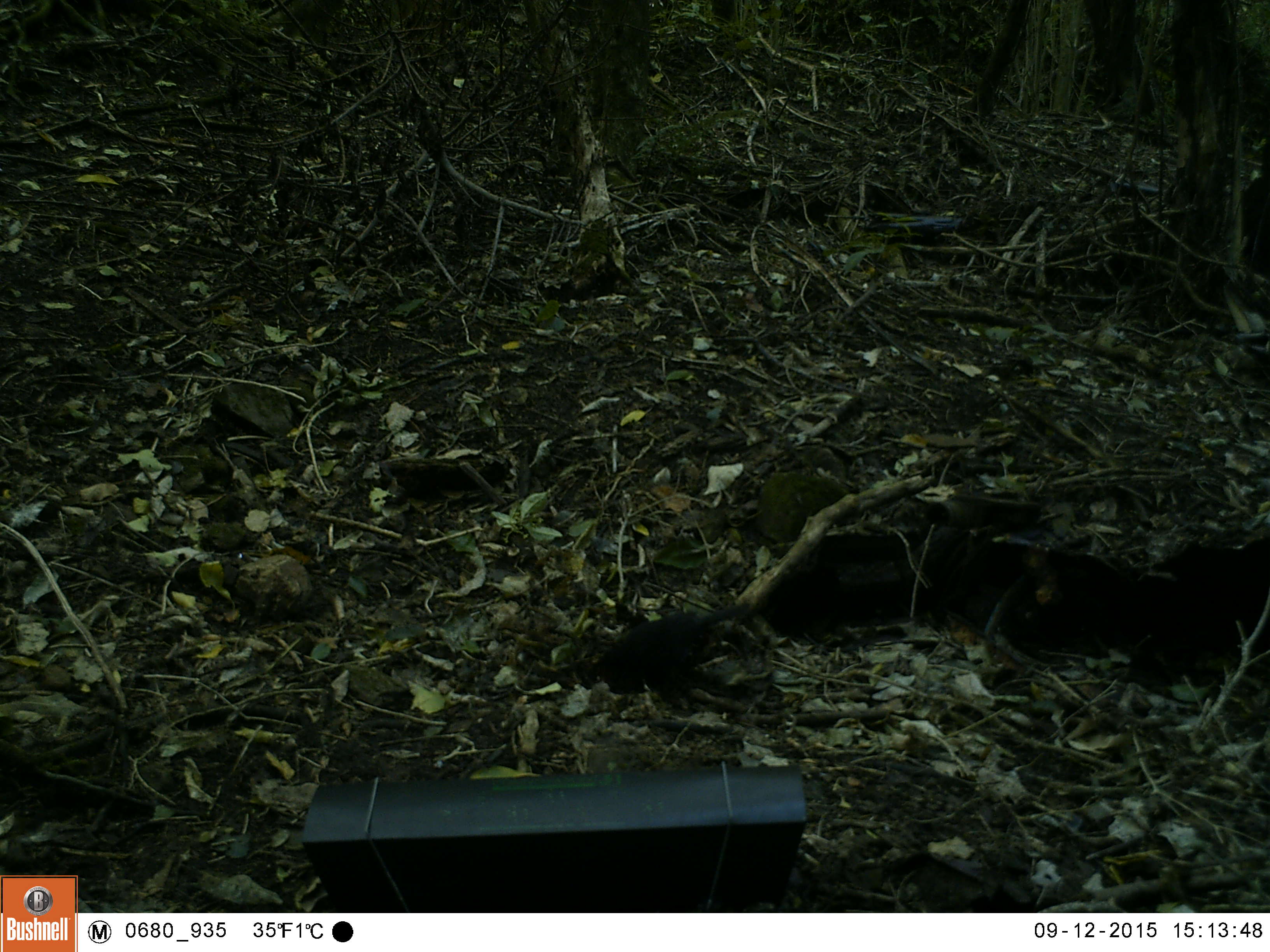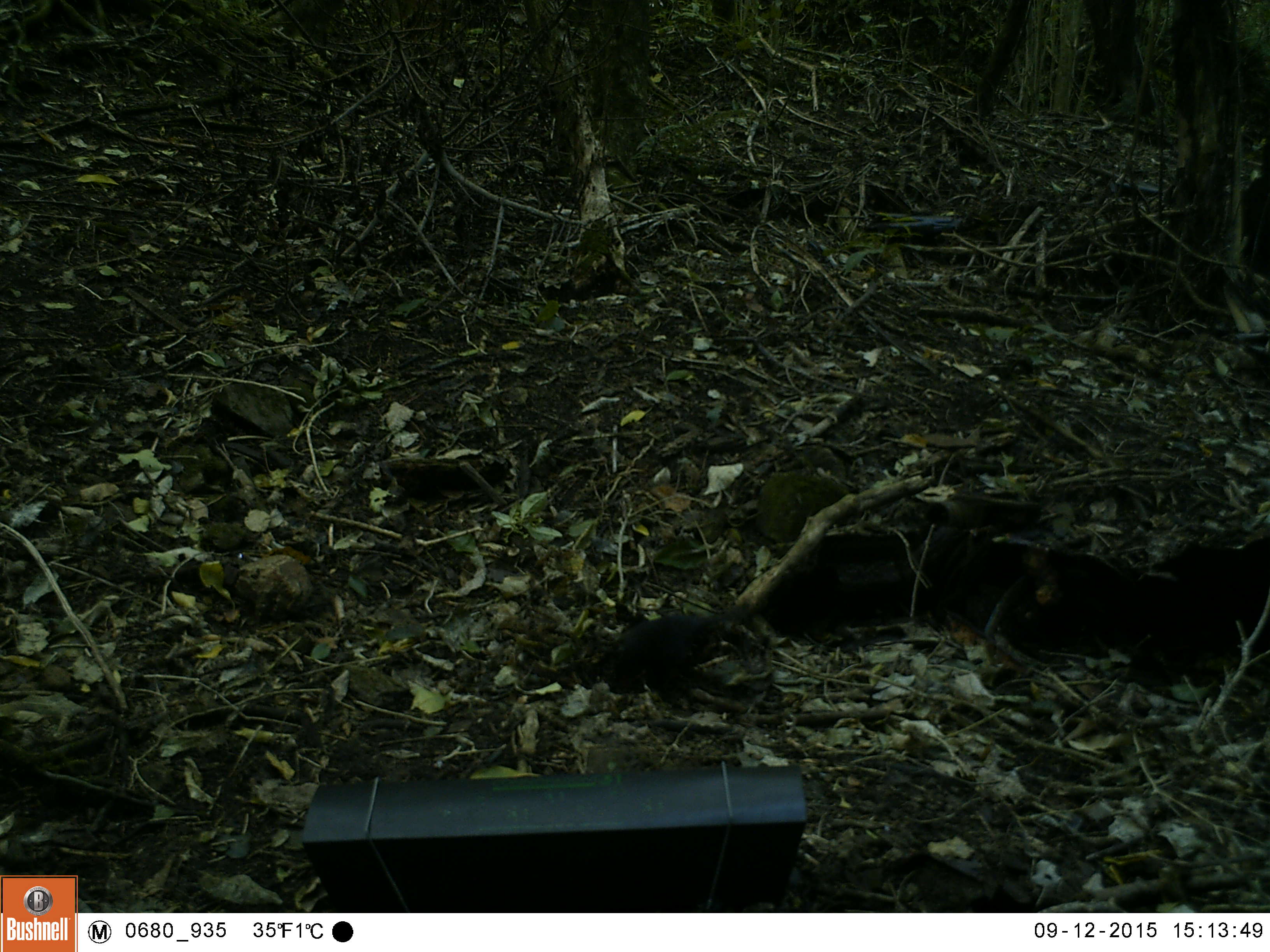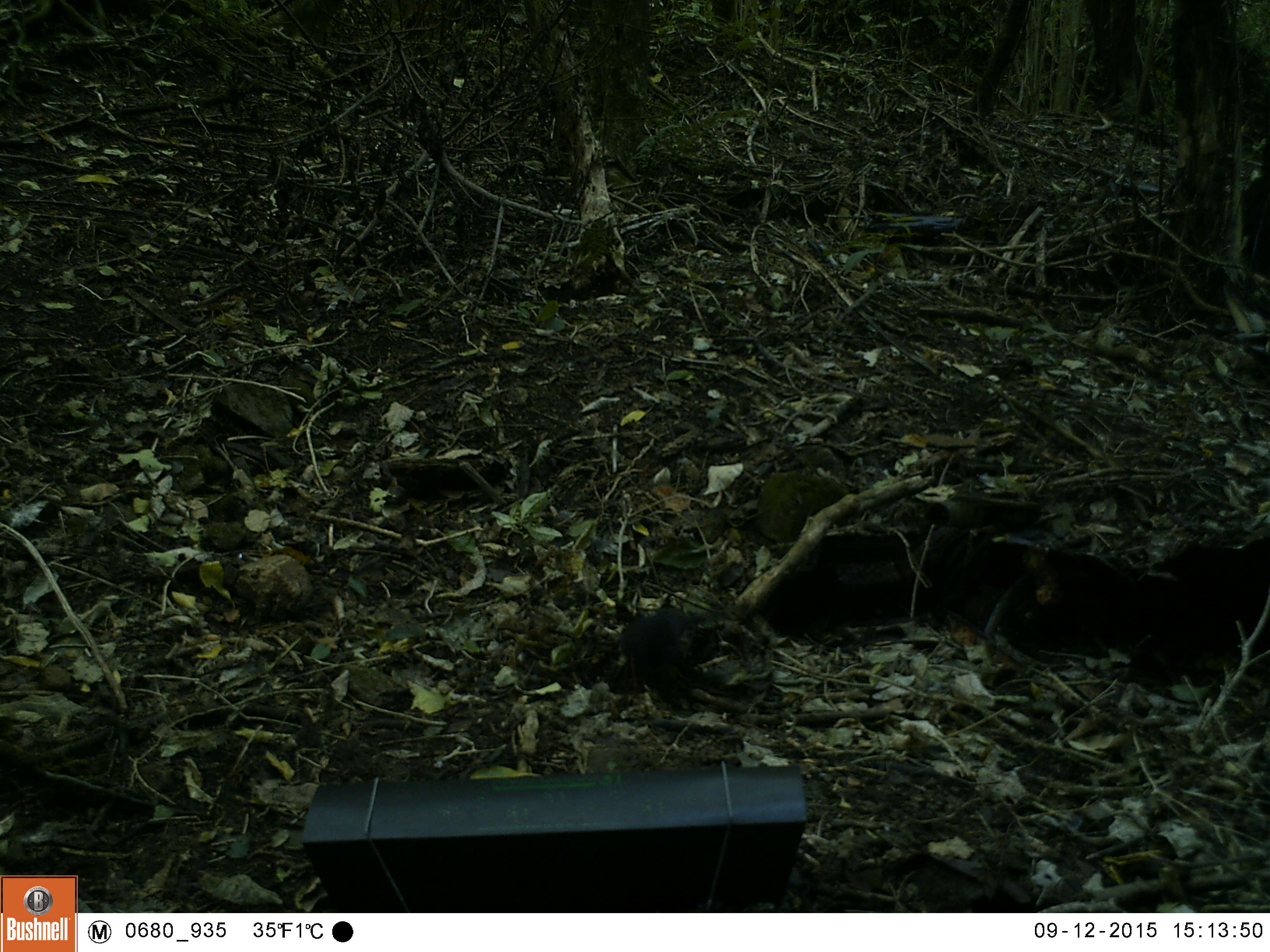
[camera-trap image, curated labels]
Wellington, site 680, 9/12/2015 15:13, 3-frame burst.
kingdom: Animalia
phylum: Chordata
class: Aves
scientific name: Aves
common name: bird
Bird (Aves).